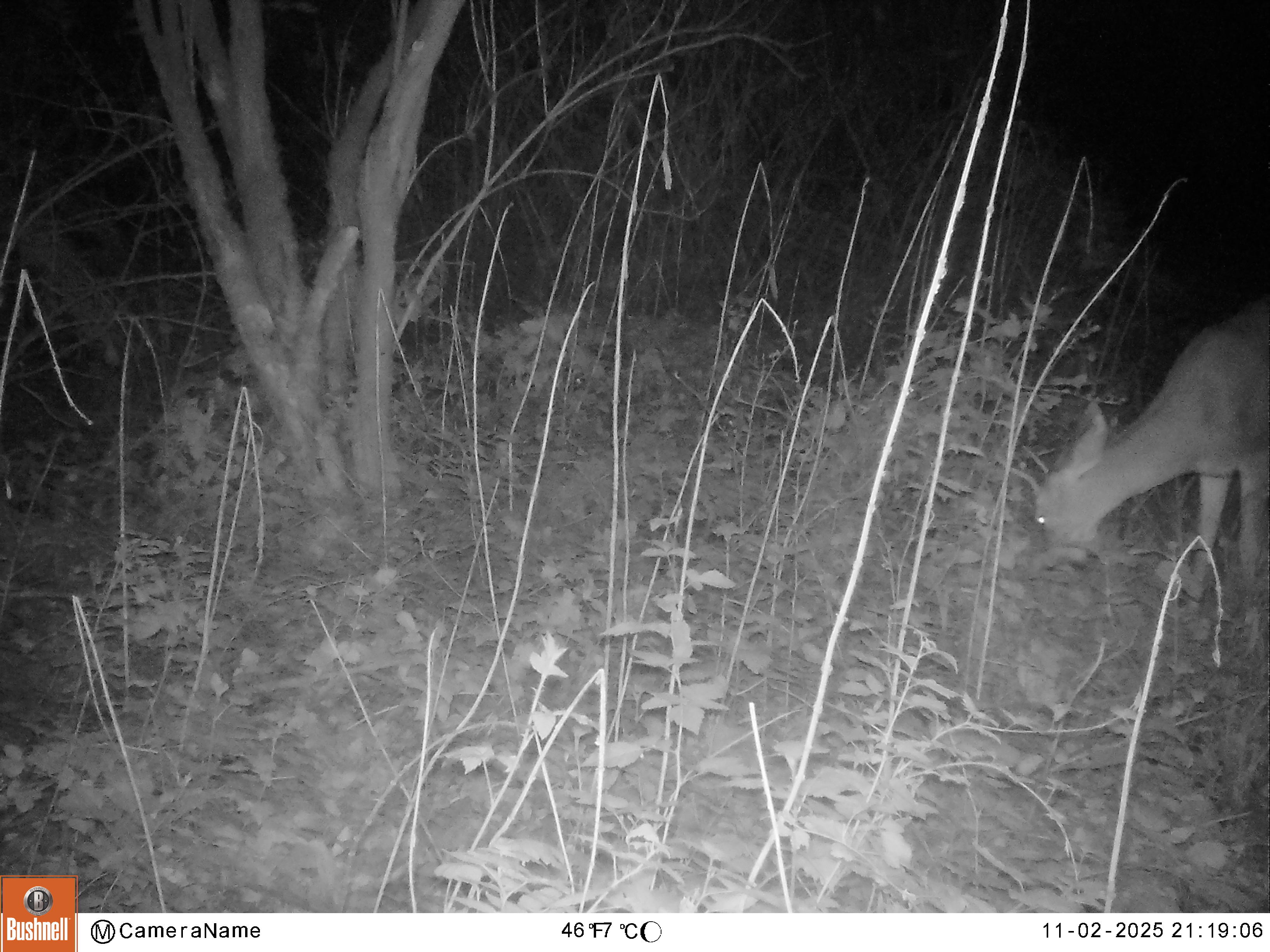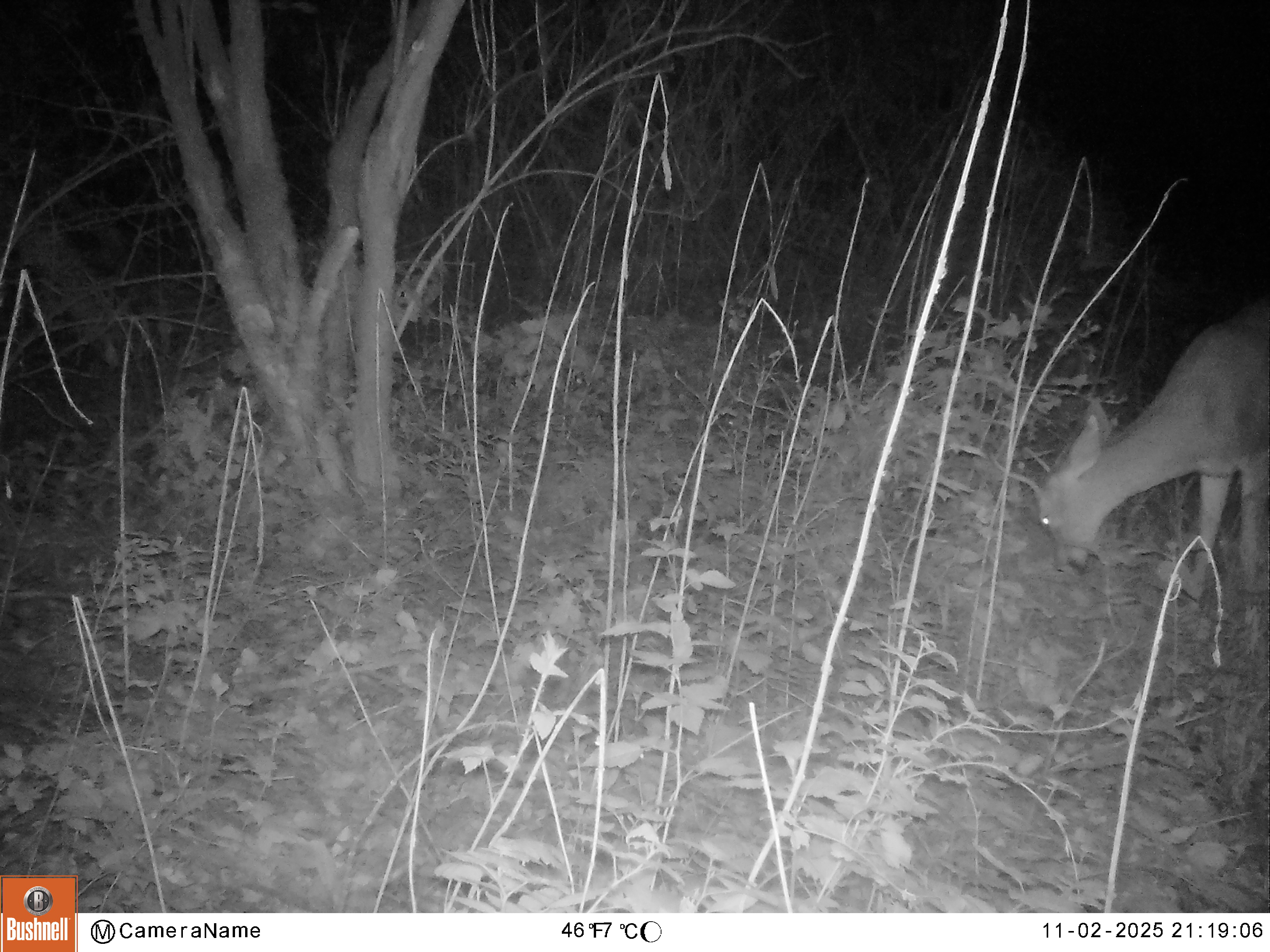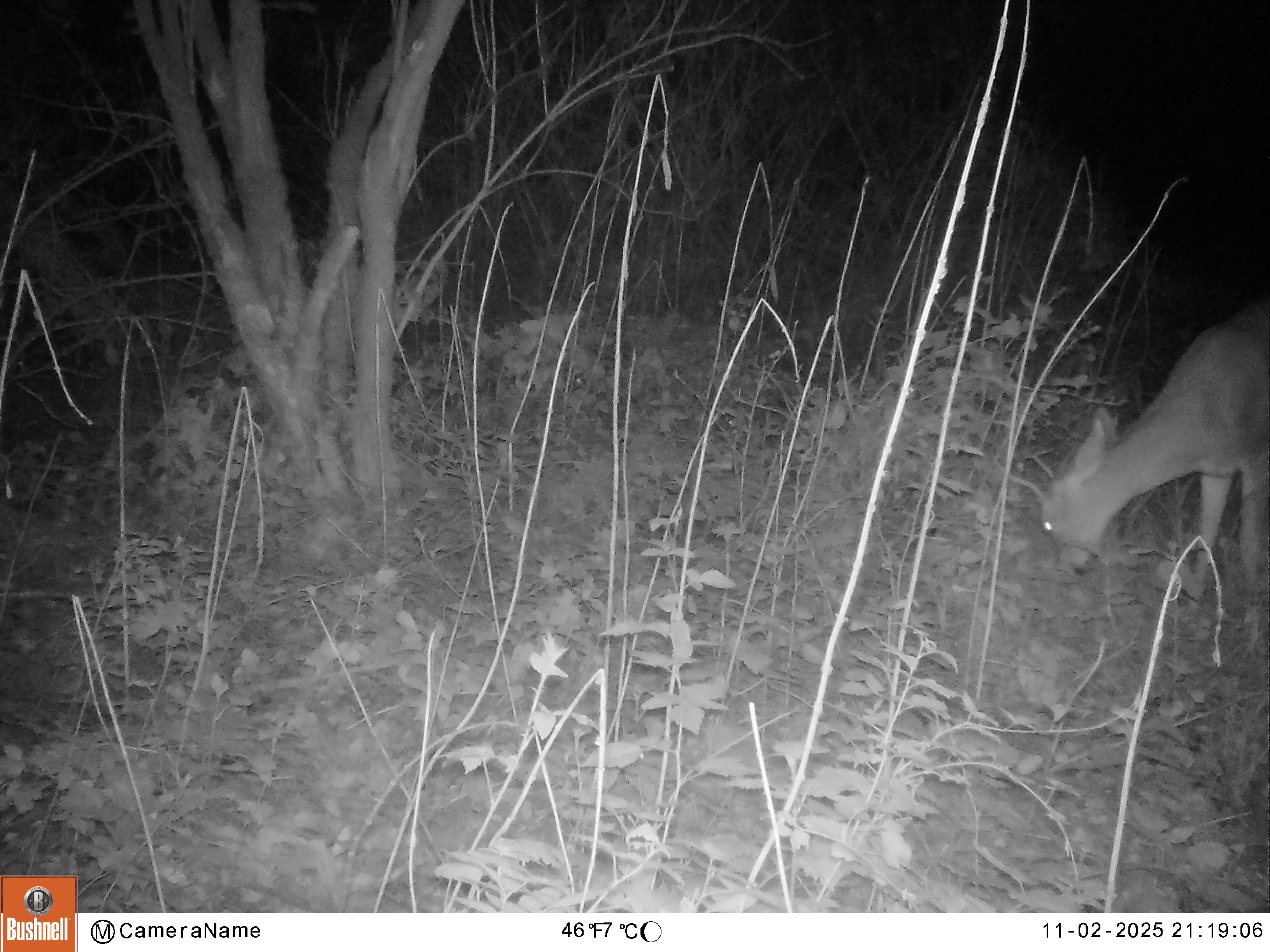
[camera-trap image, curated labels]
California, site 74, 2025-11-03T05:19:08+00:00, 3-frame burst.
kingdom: Animalia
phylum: Chordata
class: Mammalia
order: Artiodactyla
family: Cervidae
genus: Odocoileus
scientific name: Odocoileus hemionus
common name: mule deer